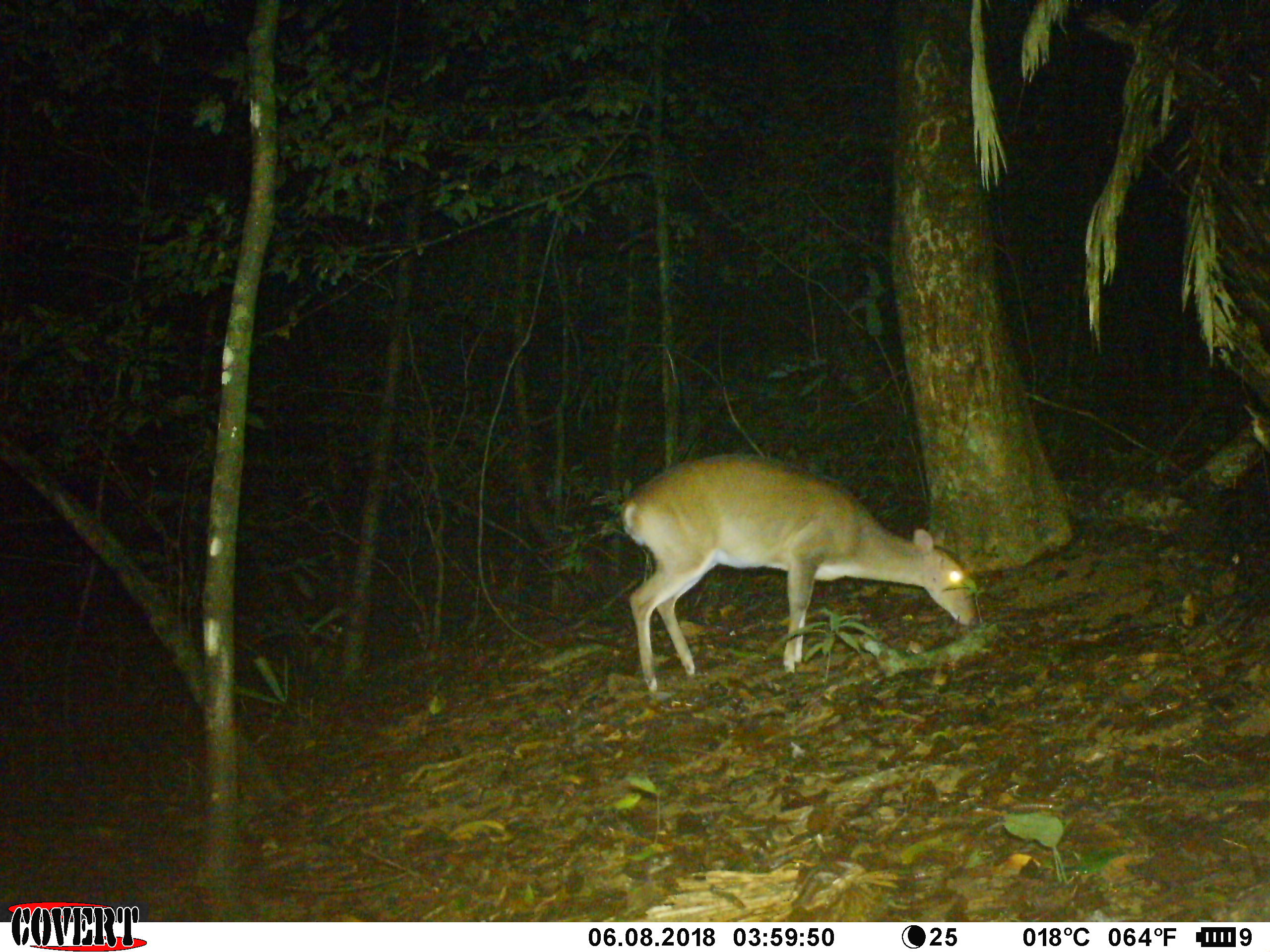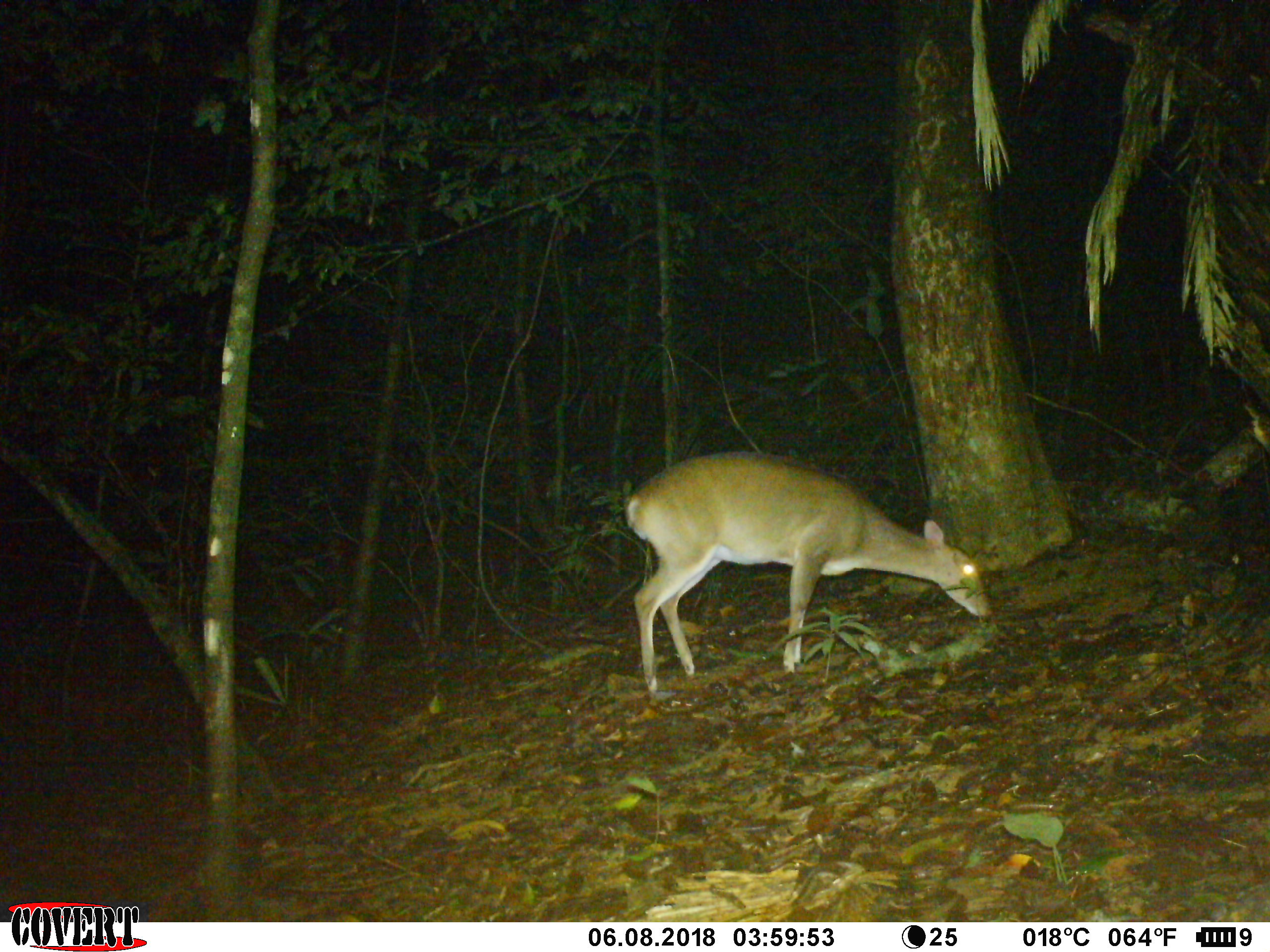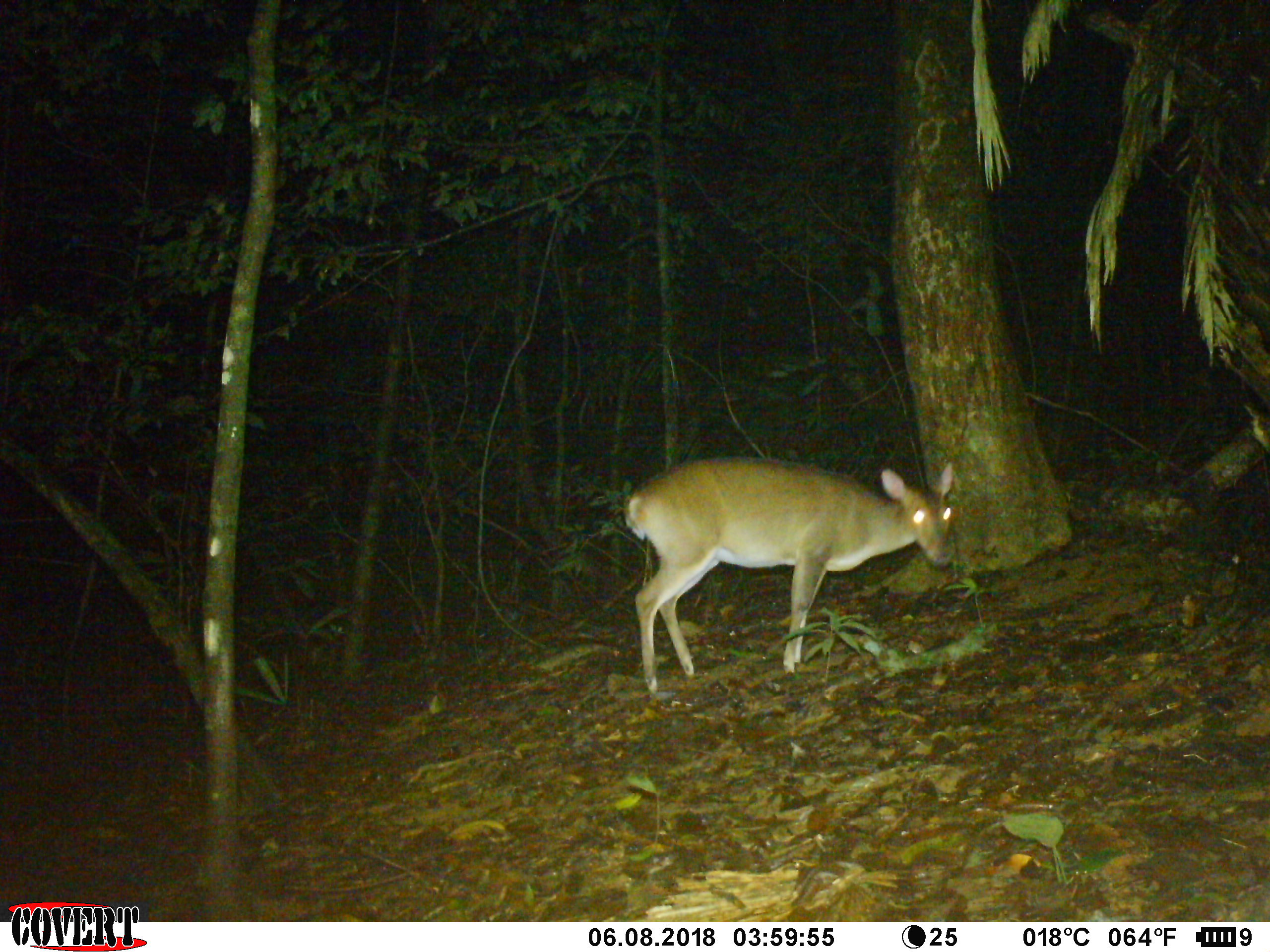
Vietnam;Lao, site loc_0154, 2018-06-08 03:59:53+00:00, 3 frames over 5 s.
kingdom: Animalia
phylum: Chordata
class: Mammalia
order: Artiodactyla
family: Cervidae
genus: Muntiacus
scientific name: Muntiacus vuquangensis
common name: large-antlered muntjac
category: large antlered muntjac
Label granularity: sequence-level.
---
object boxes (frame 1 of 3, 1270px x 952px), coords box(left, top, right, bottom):
large antlered muntjac: box(620, 451, 978, 692)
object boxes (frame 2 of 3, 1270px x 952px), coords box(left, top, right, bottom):
large antlered muntjac: box(623, 451, 993, 692)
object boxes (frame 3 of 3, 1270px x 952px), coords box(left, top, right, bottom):
large antlered muntjac: box(623, 455, 952, 695)